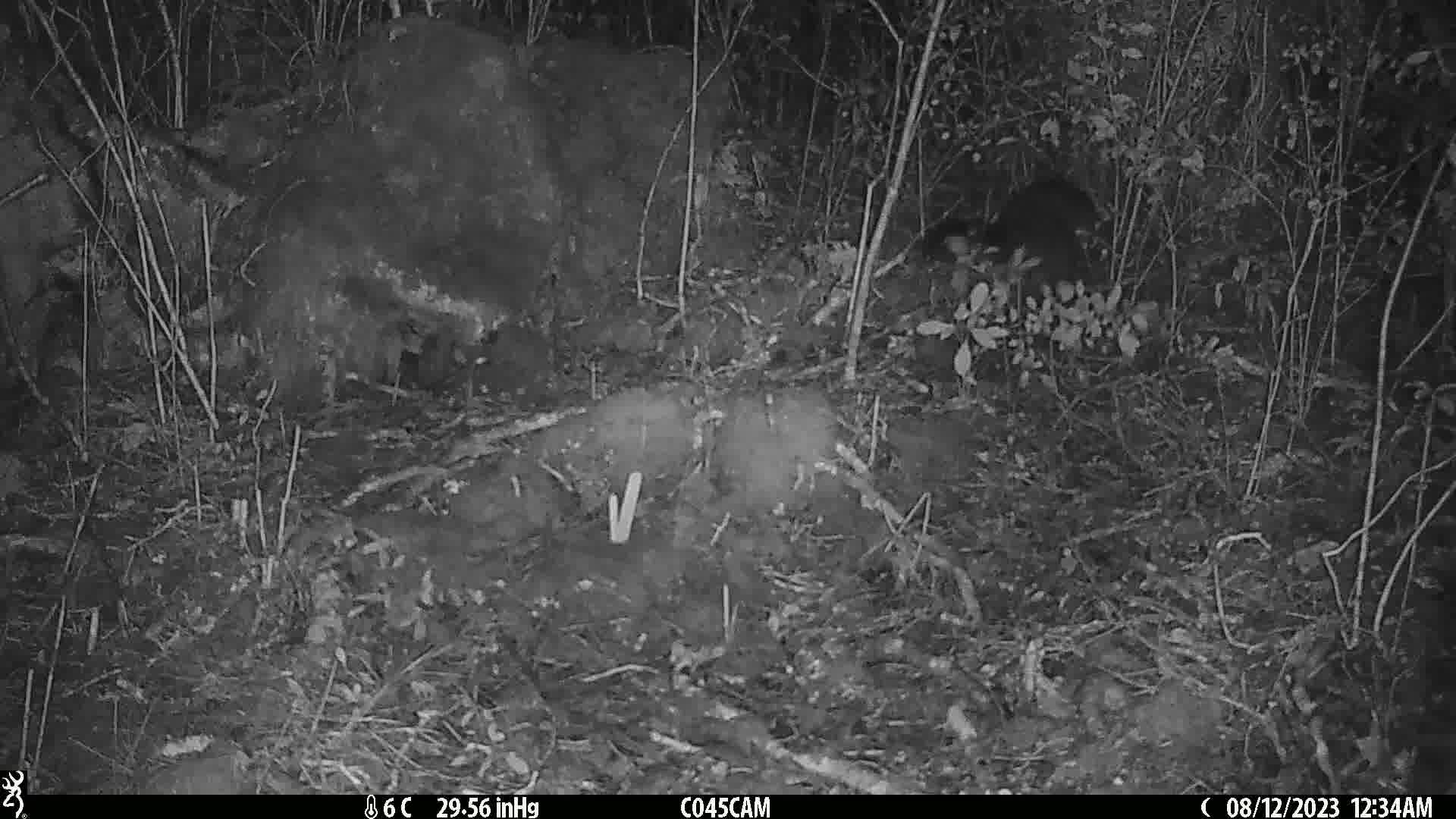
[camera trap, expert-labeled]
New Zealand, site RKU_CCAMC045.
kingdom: Animalia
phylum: Chordata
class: Mammalia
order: Diprotodontia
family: Phalangeridae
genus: Trichosurus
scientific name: Trichosurus vulpecula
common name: common brushtail possum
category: possum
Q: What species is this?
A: Possum (common brushtail possum) (Trichosurus vulpecula).